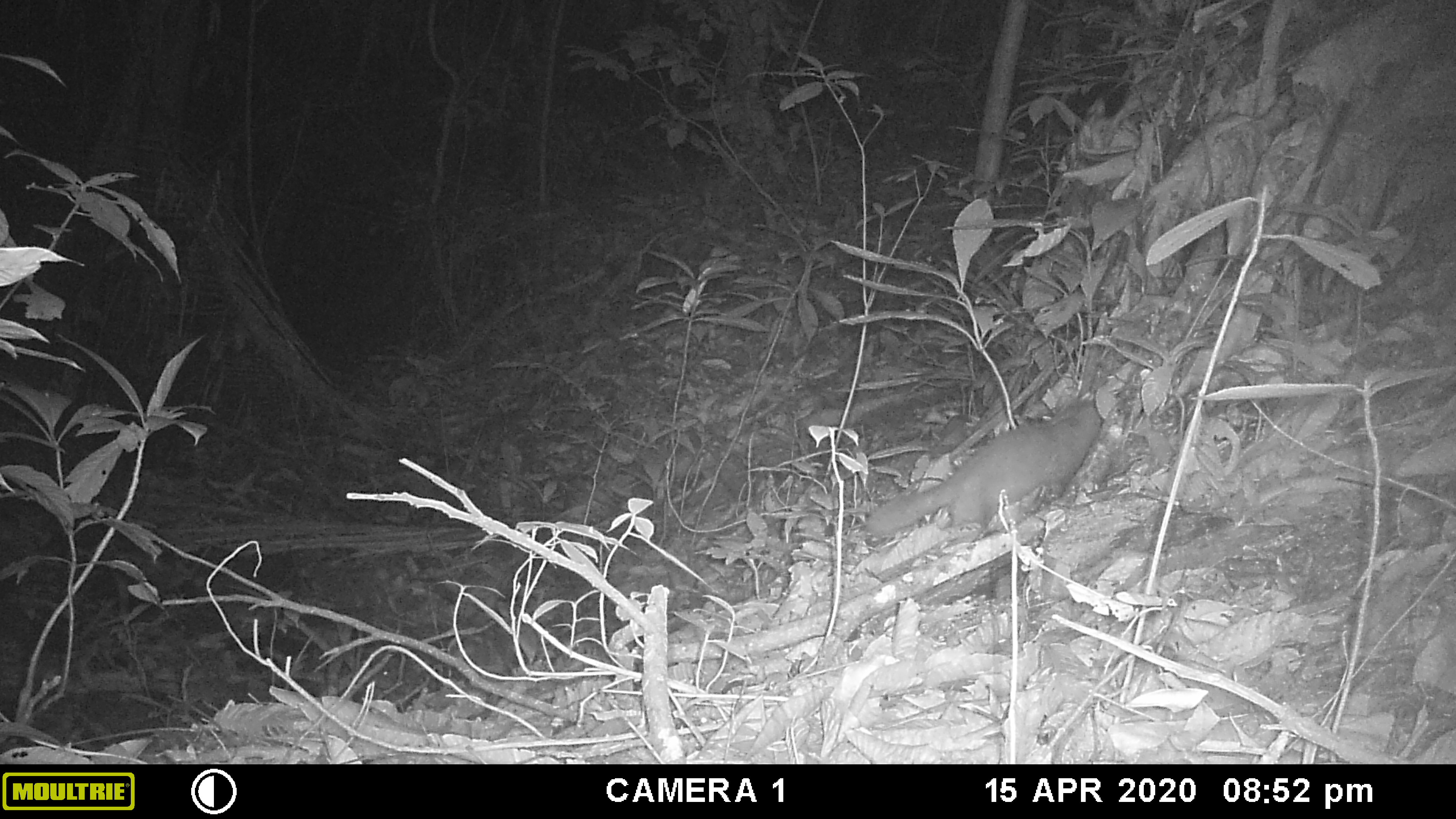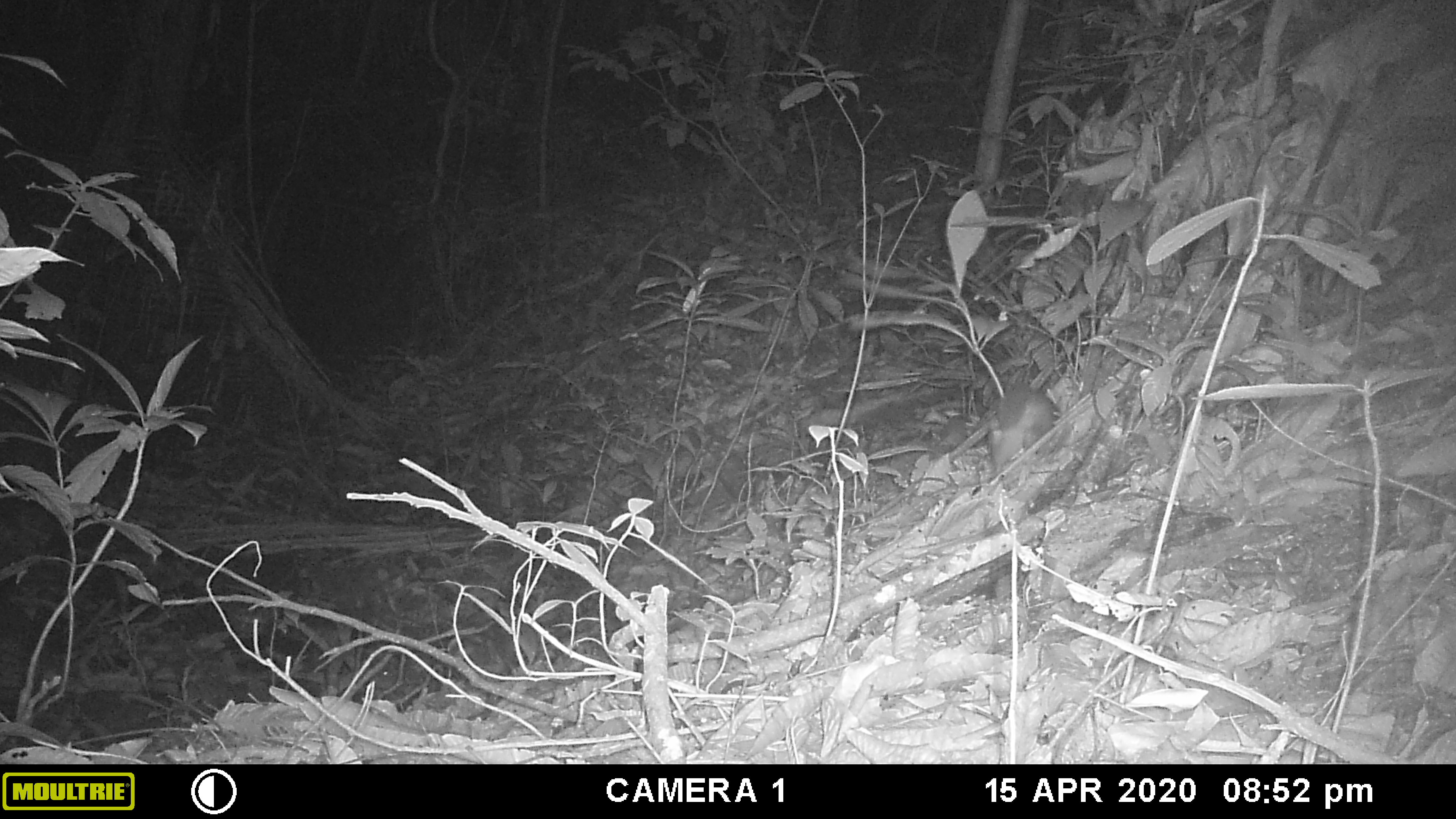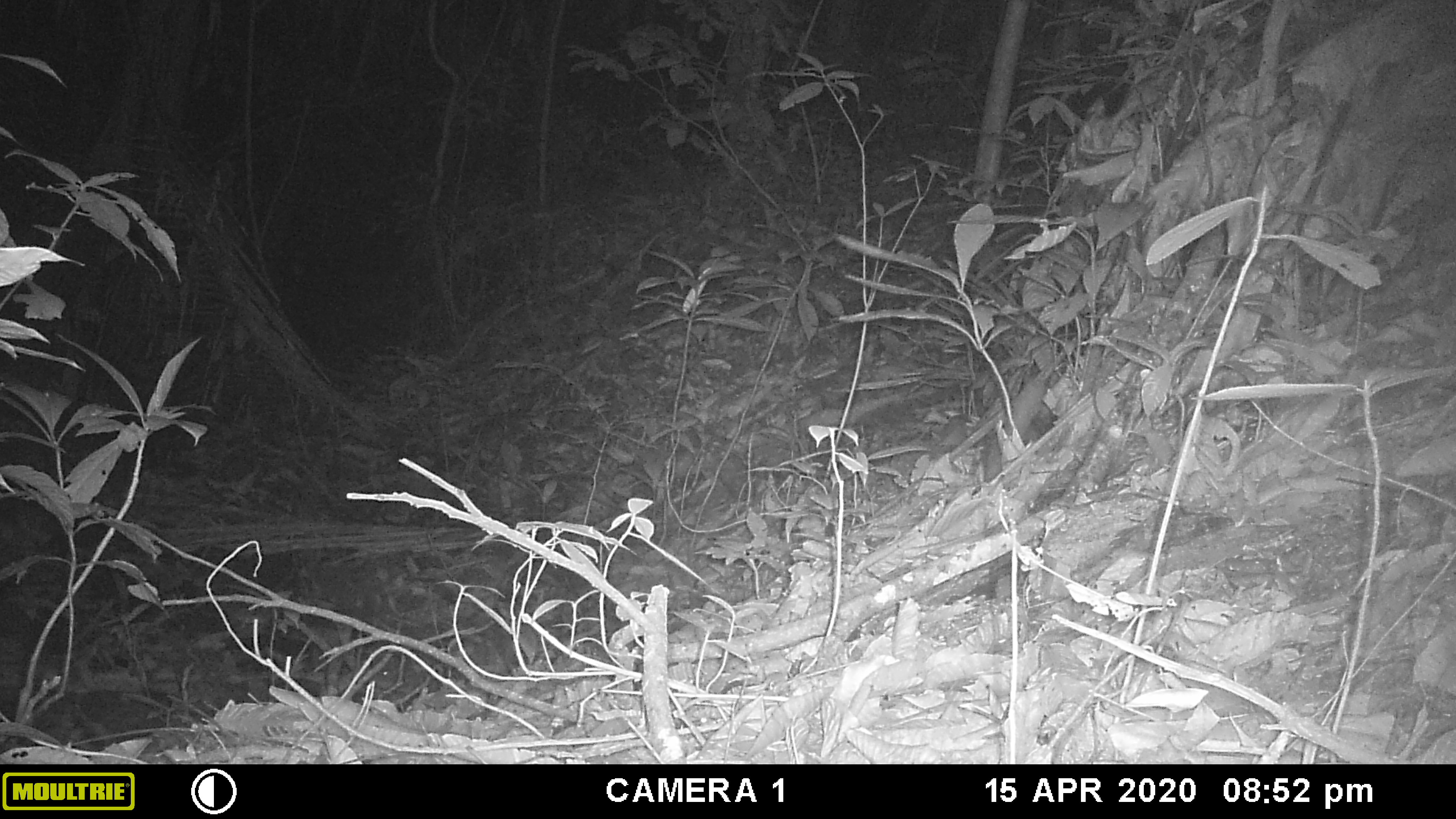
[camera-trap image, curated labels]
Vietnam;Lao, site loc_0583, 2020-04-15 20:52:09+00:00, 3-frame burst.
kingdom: Animalia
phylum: Chordata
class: Mammalia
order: Carnivora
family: Mustelidae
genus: Melogale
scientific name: Melogale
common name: ferret badger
Ferret badger (Melogale). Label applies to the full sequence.